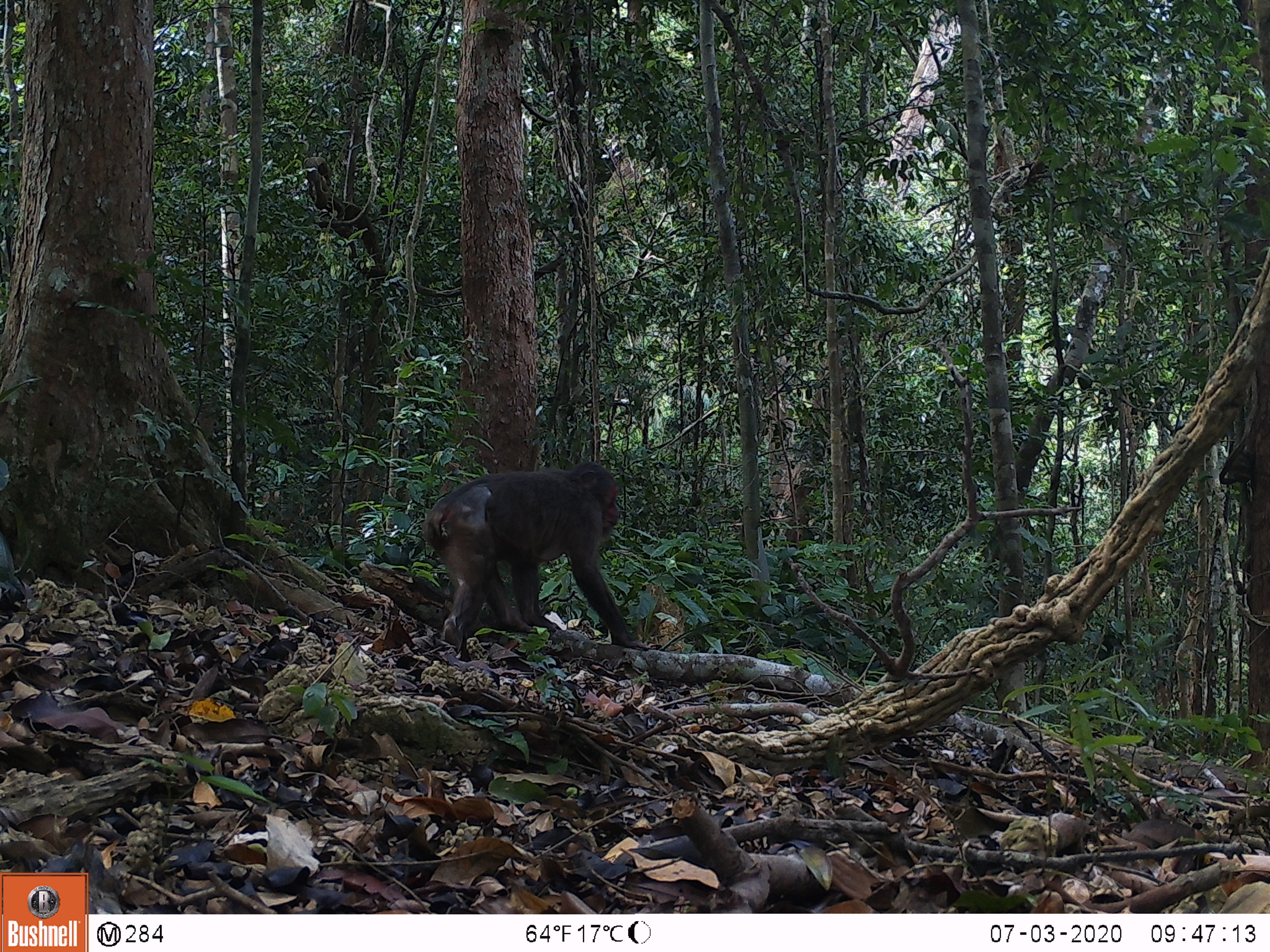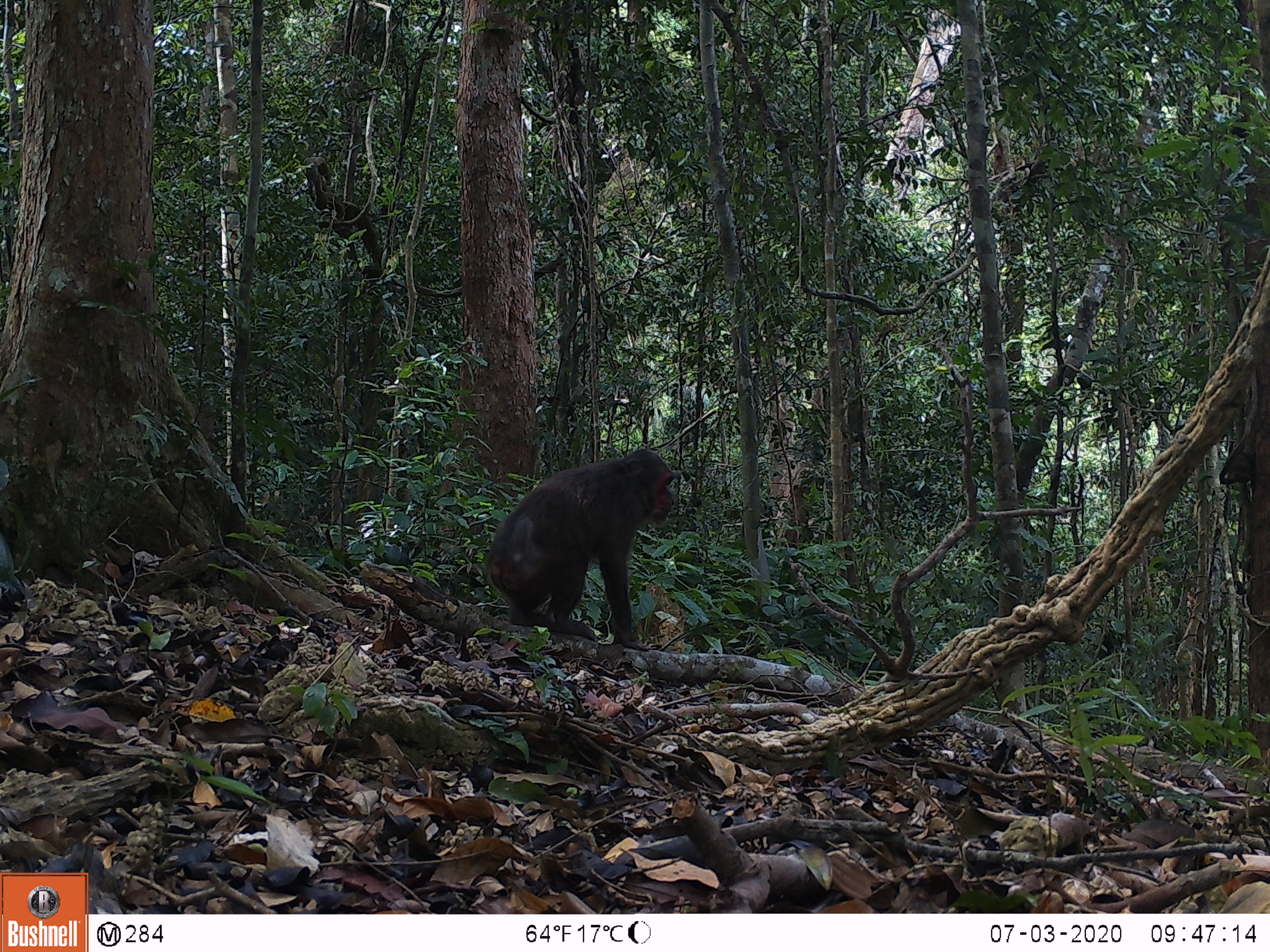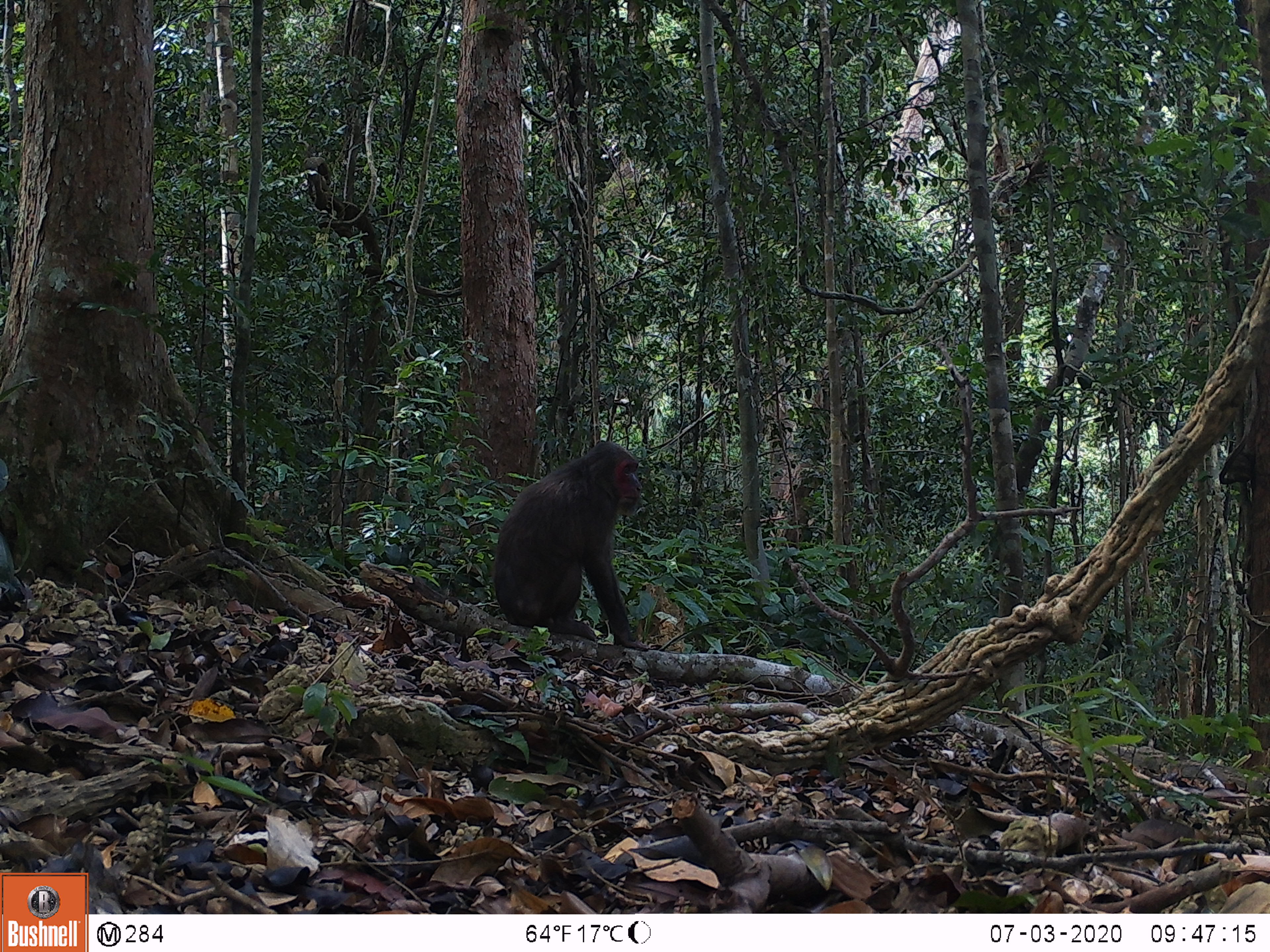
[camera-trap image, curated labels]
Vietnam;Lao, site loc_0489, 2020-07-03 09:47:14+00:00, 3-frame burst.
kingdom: Animalia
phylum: Chordata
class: Mammalia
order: Primates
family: Cercopithecidae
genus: Macaca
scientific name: Macaca arctoides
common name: stump-tailed macaque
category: stump tailed macaque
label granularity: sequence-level